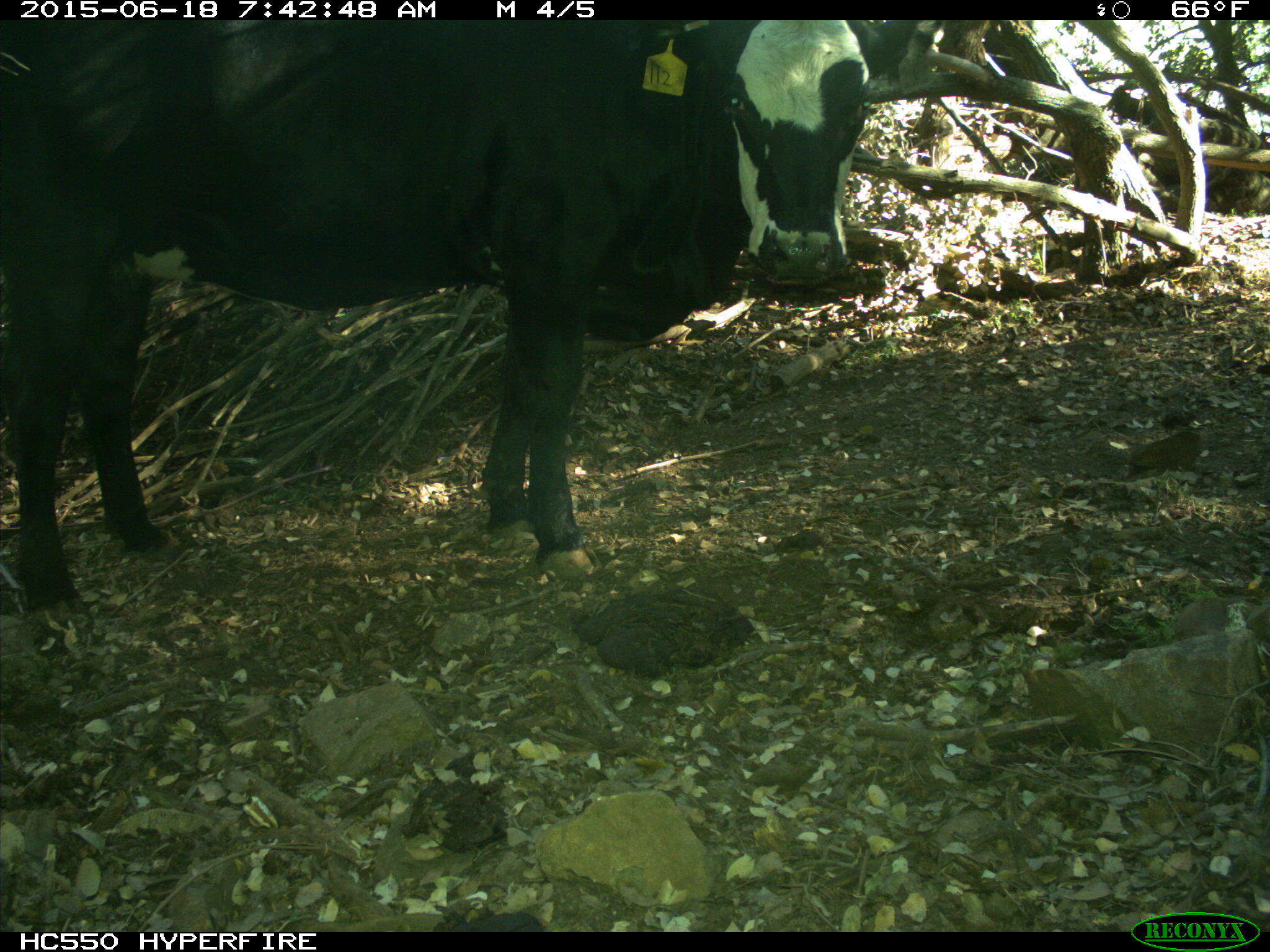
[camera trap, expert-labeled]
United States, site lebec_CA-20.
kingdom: Animalia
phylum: Chordata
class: Mammalia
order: Artiodactyla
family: Bovidae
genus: Bos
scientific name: Bos taurus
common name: domestic cow